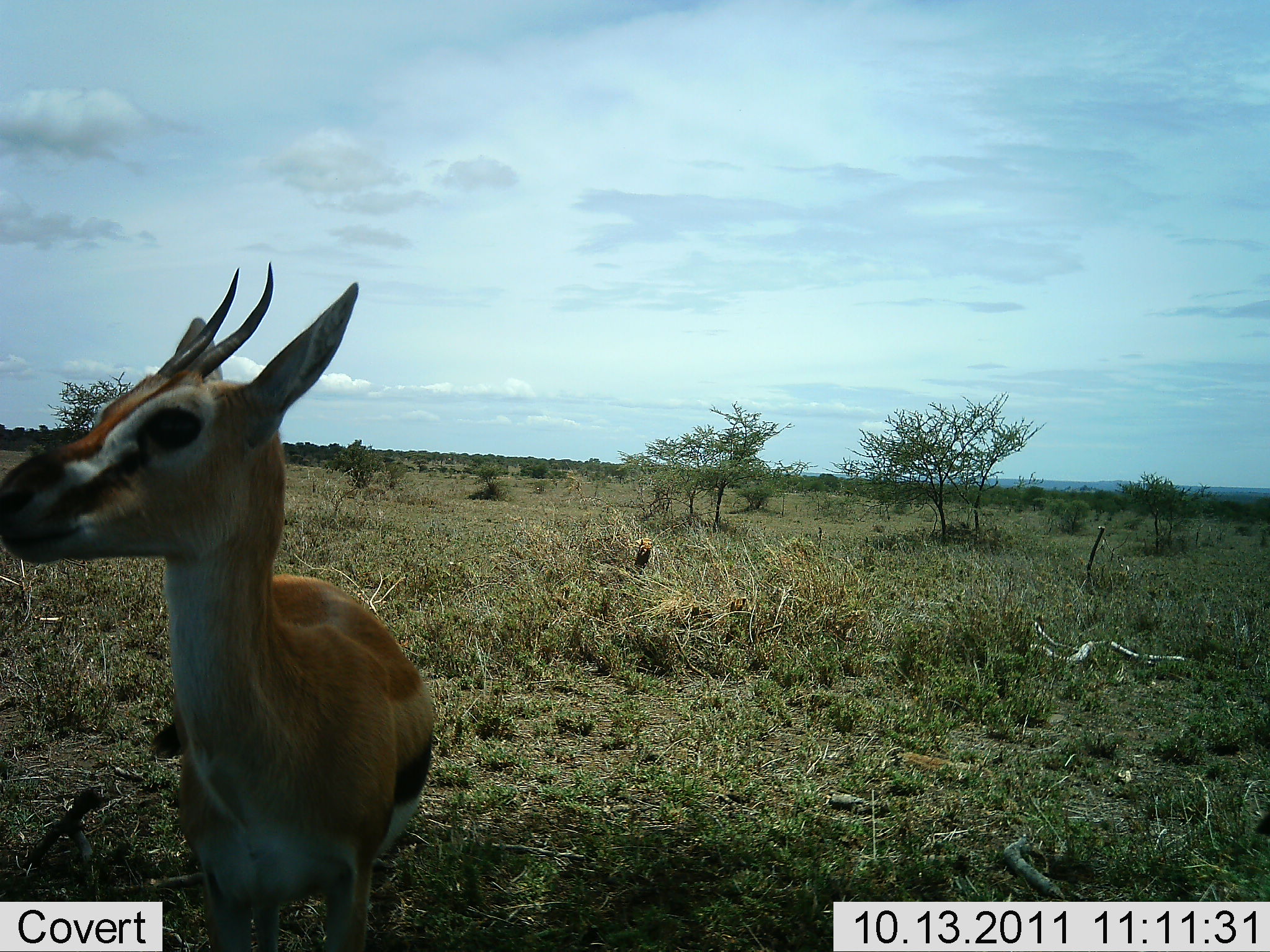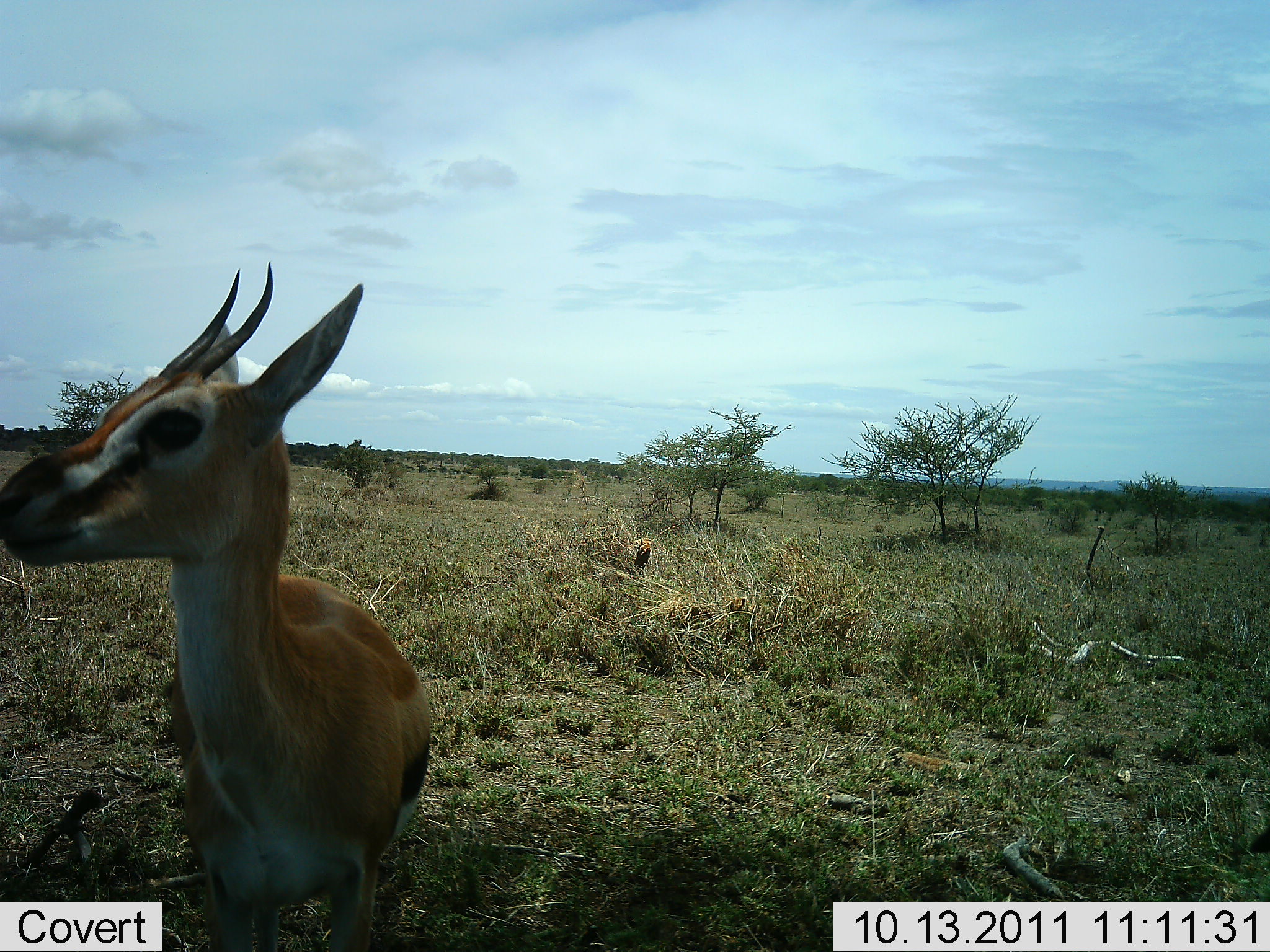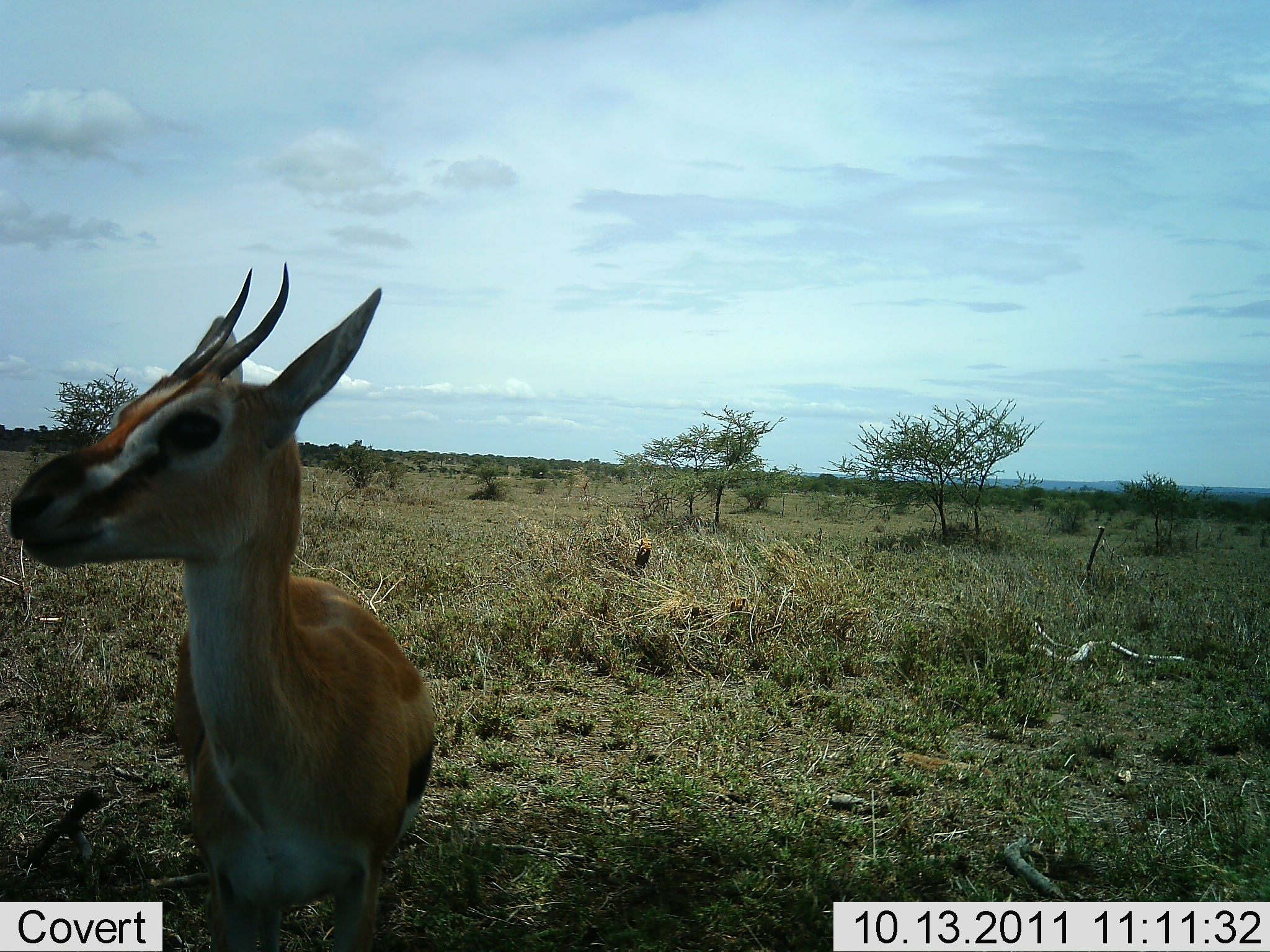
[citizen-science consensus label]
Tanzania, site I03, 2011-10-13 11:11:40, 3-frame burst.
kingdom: Animalia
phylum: Chordata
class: Mammalia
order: Artiodactyla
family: Bovidae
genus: Eudorcas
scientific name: Eudorcas thomsonii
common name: thomson's gazelle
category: gazellethomsons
Gazellethomsons (thomson's gazelle) (Eudorcas thomsonii), count 1. Behavior (volunteer vote fractions): standing 91%, resting 0%, moving 9%, interacting 0%. Young present (vote fraction): 0%. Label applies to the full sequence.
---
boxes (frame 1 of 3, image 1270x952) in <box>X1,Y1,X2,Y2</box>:
animal: <box>0,262,434,952</box>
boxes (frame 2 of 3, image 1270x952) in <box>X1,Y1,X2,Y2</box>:
animal: <box>0,262,434,952</box>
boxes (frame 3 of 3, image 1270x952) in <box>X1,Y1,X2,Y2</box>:
animal: <box>9,266,435,952</box>